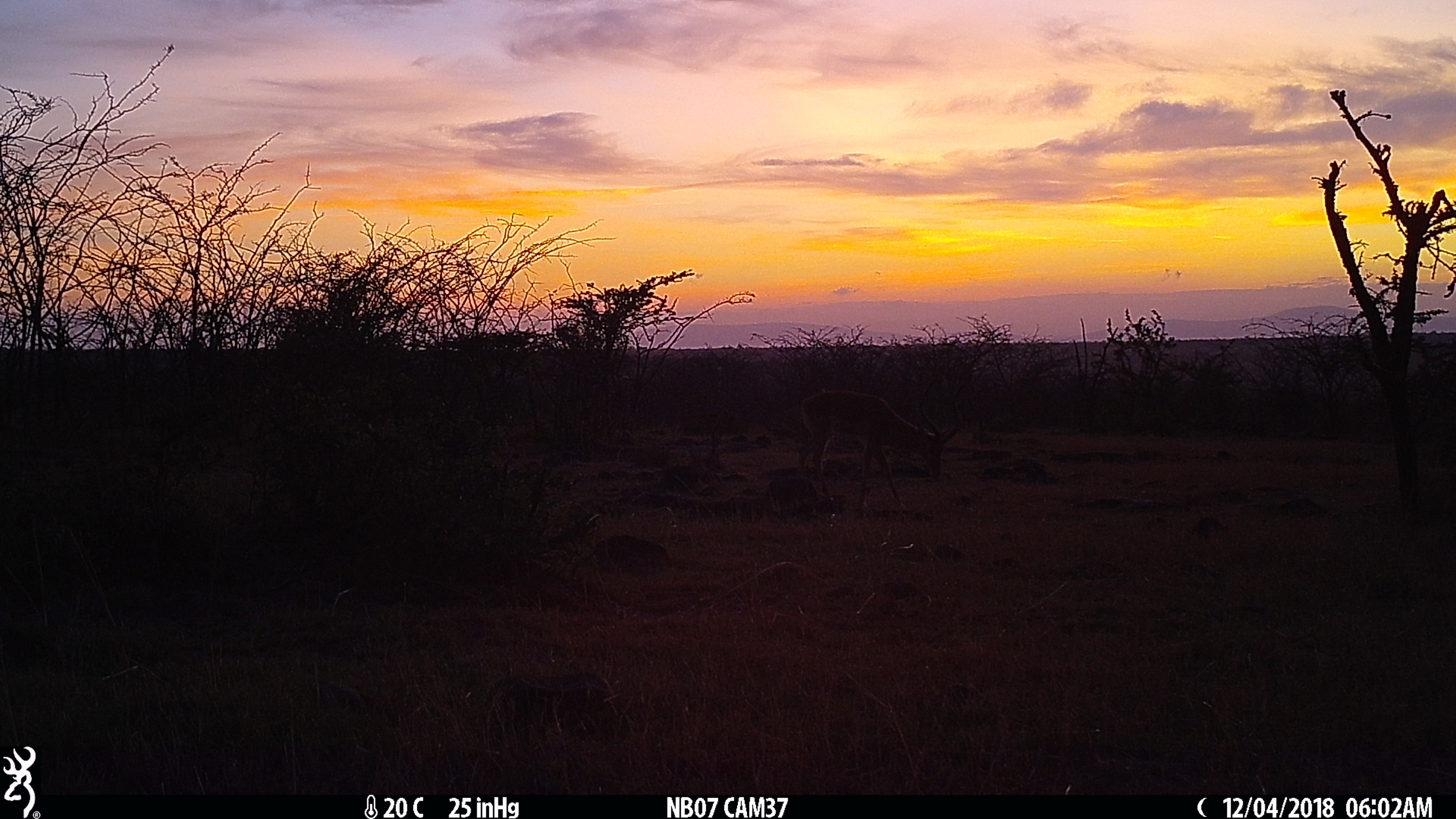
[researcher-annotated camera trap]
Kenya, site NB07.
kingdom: Animalia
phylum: Chordata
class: Mammalia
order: Artiodactyla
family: Bovidae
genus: Aepyceros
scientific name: Aepyceros melampus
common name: impala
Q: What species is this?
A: Impala (Aepyceros melampus).